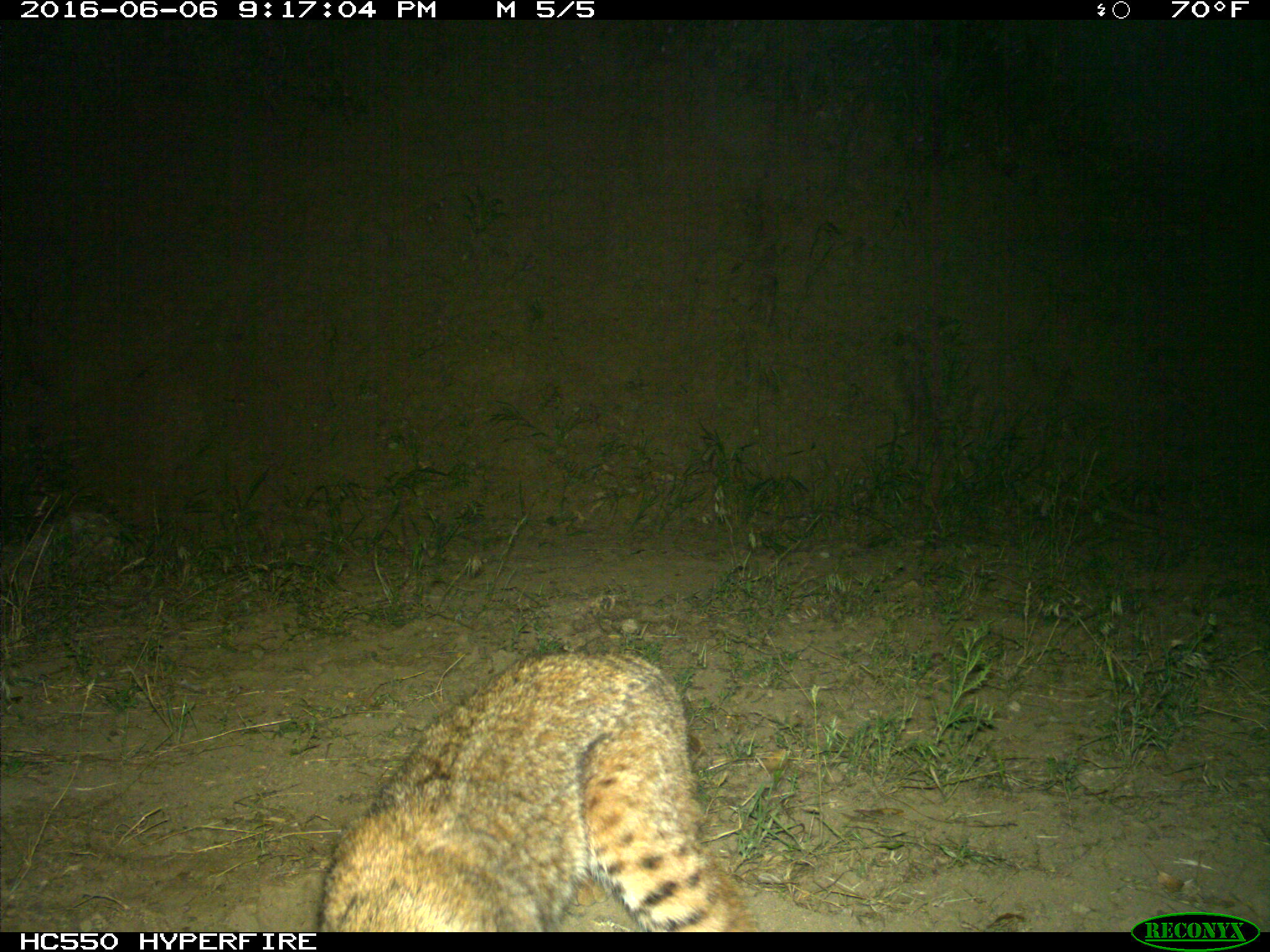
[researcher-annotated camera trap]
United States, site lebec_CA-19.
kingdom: Animalia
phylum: Chordata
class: Mammalia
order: Carnivora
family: Felidae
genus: Lynx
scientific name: Lynx rufus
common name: bobcat